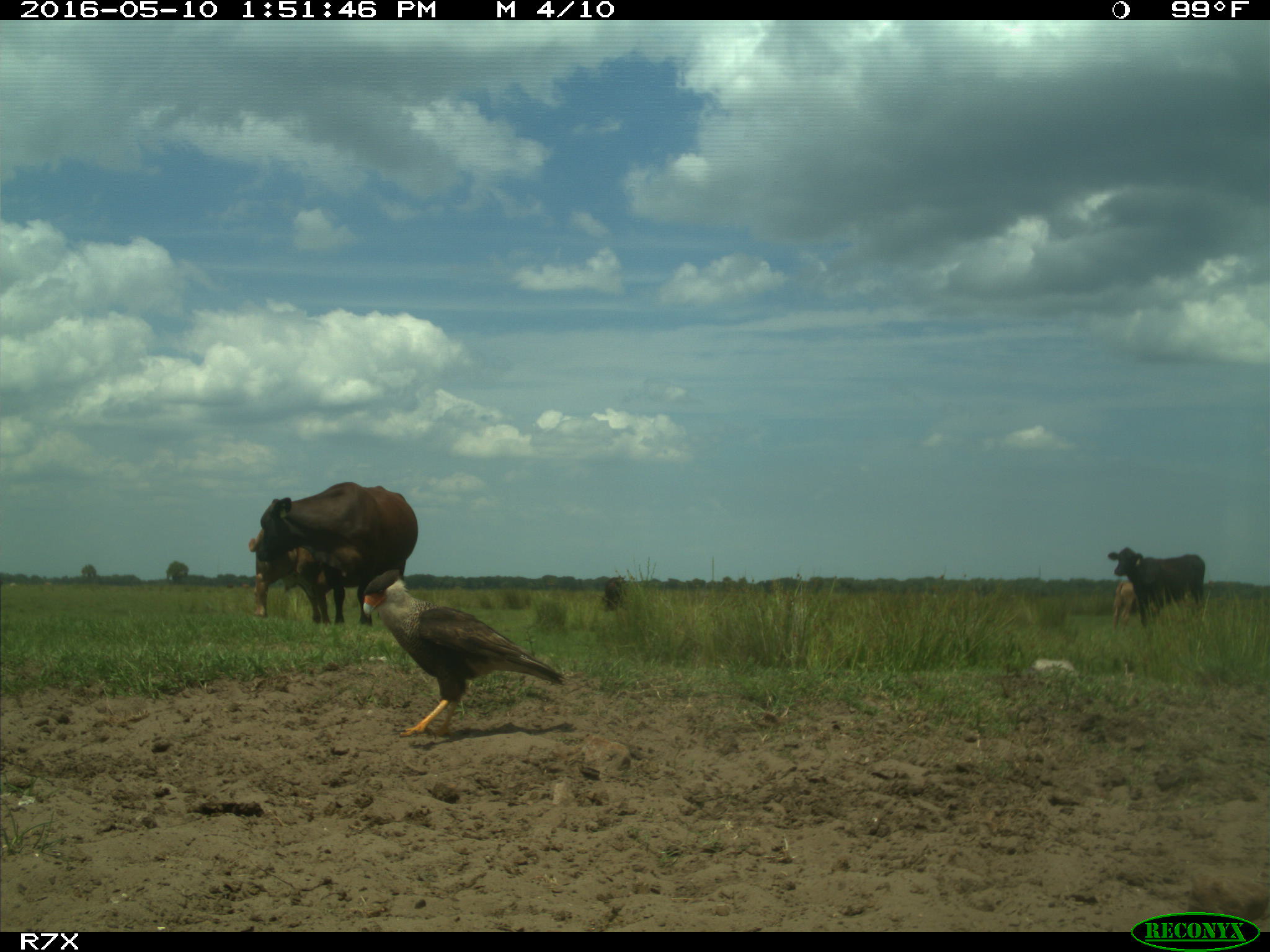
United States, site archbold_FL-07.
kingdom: Animalia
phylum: Chordata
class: Mammalia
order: Artiodactyla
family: Bovidae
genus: Bos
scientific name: Bos taurus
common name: domestic cow